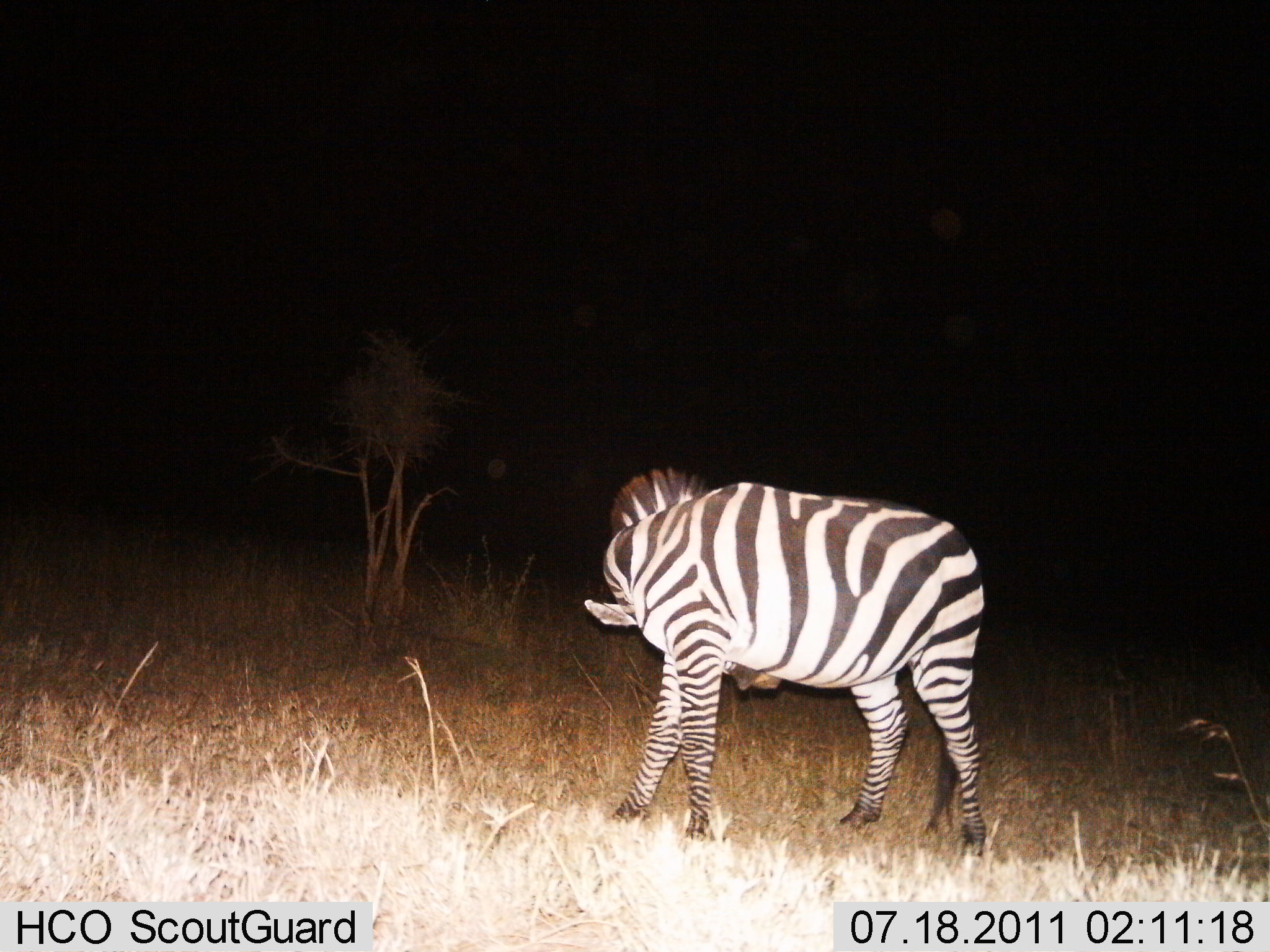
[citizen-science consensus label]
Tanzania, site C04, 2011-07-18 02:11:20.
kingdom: Animalia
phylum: Chordata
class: Mammalia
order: Perissodactyla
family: Equidae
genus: Equus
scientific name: Equus quagga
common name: plains zebra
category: zebra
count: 1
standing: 100%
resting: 0%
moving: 0%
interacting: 0%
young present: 0%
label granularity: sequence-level